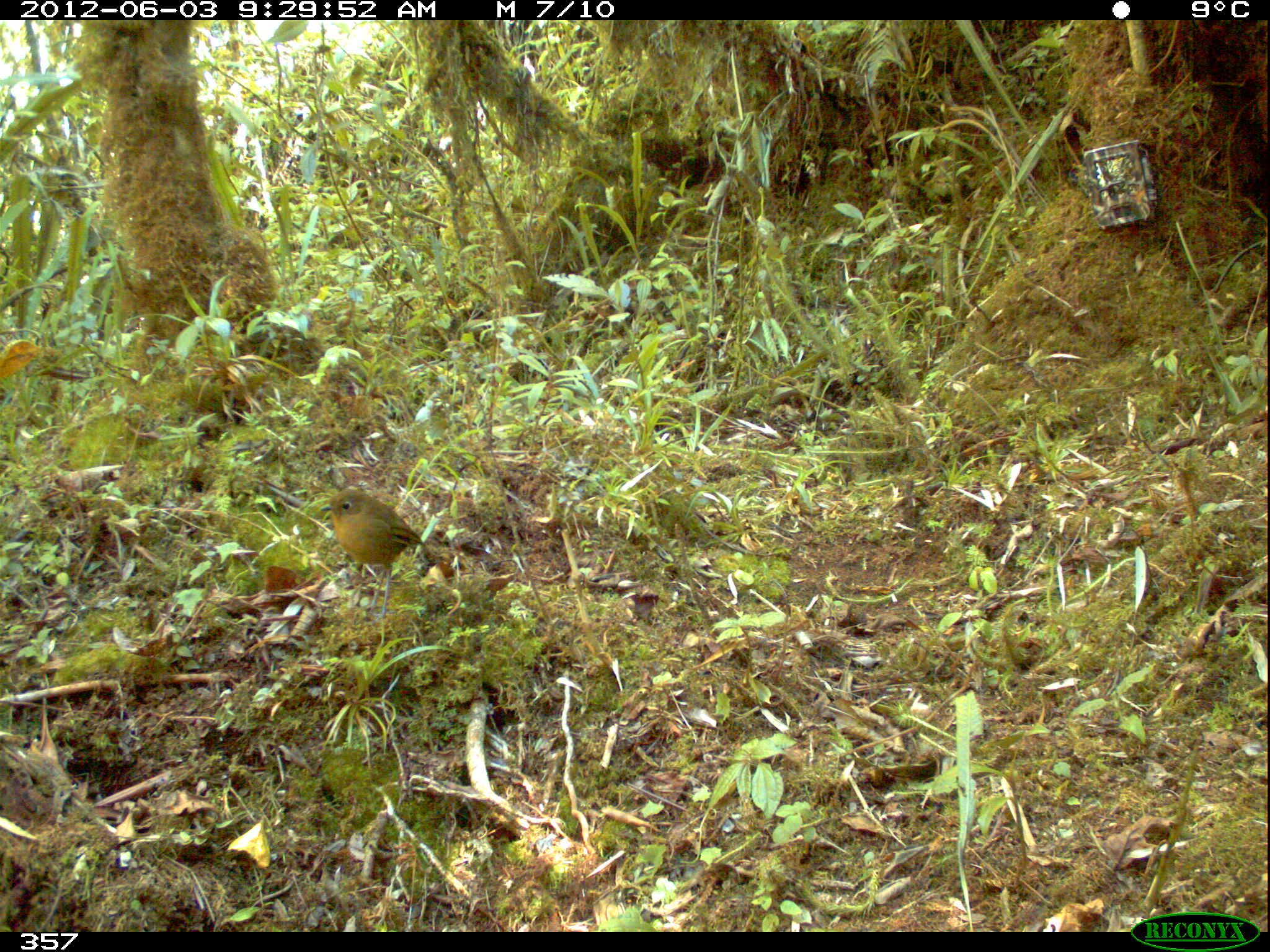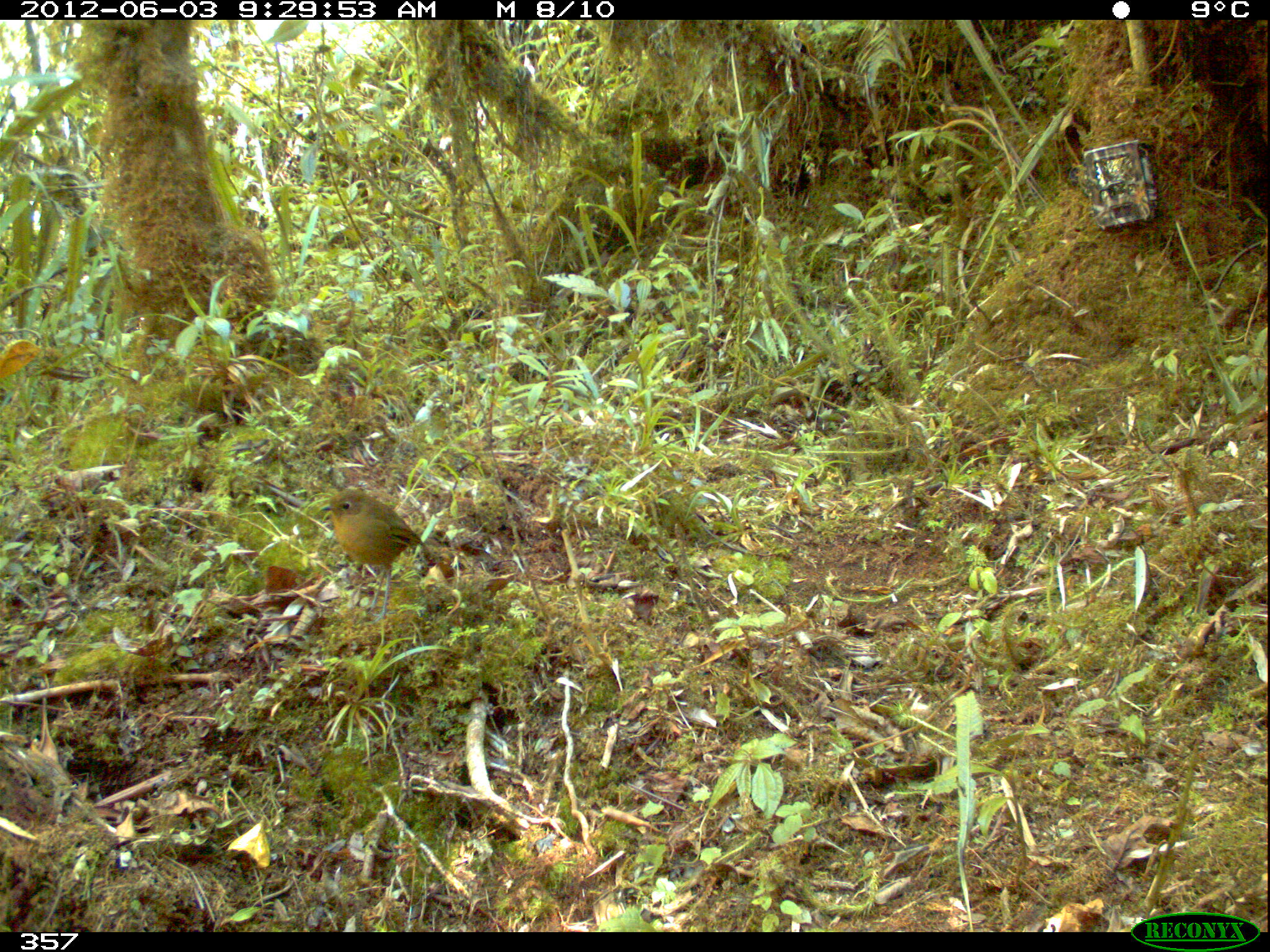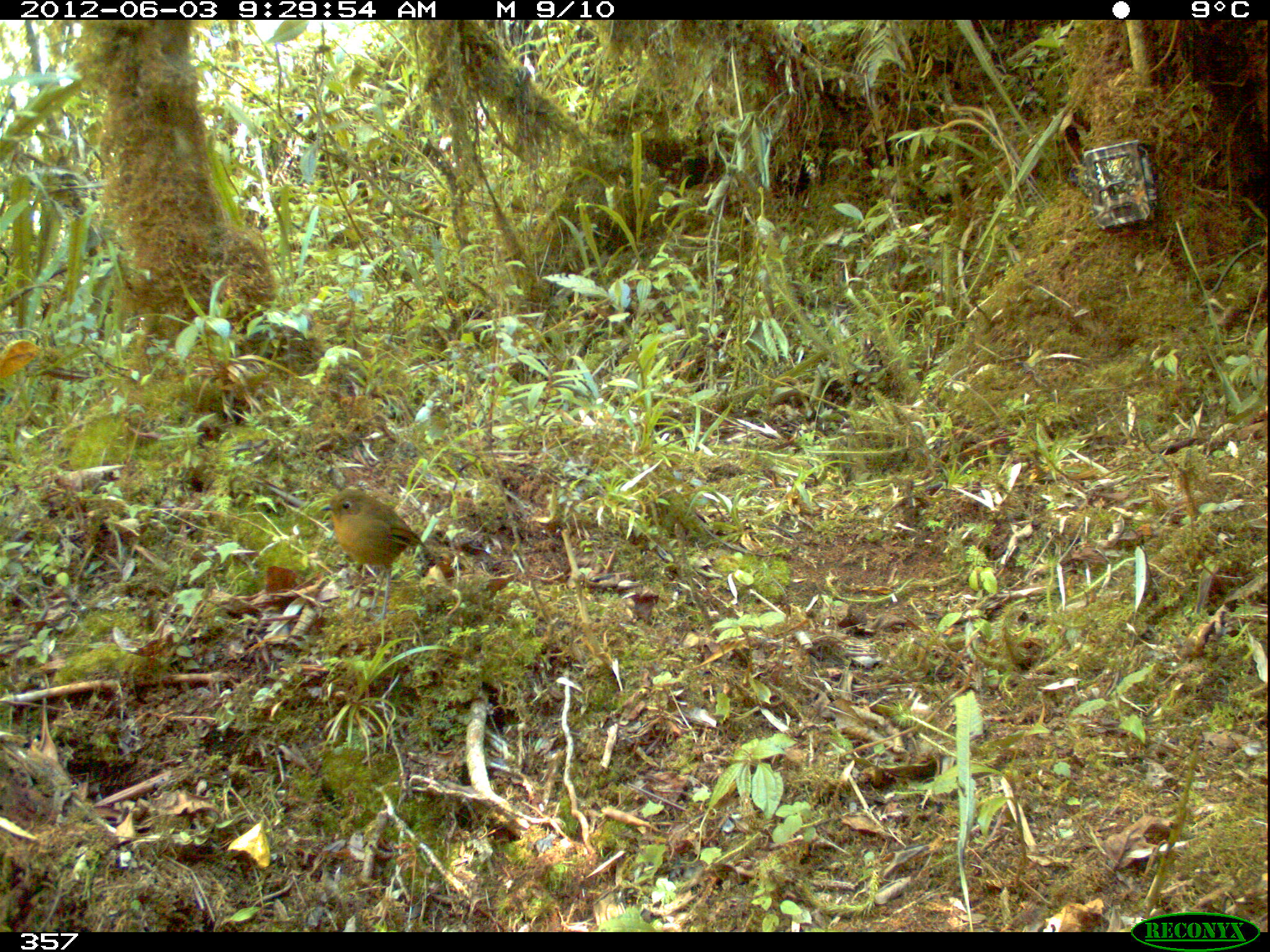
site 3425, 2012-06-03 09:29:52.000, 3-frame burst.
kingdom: Animalia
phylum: Chordata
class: Aves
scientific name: Aves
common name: bird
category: unknown bird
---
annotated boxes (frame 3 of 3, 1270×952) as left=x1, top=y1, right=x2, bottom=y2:
unknown bird: left=318, top=487, right=427, bottom=625